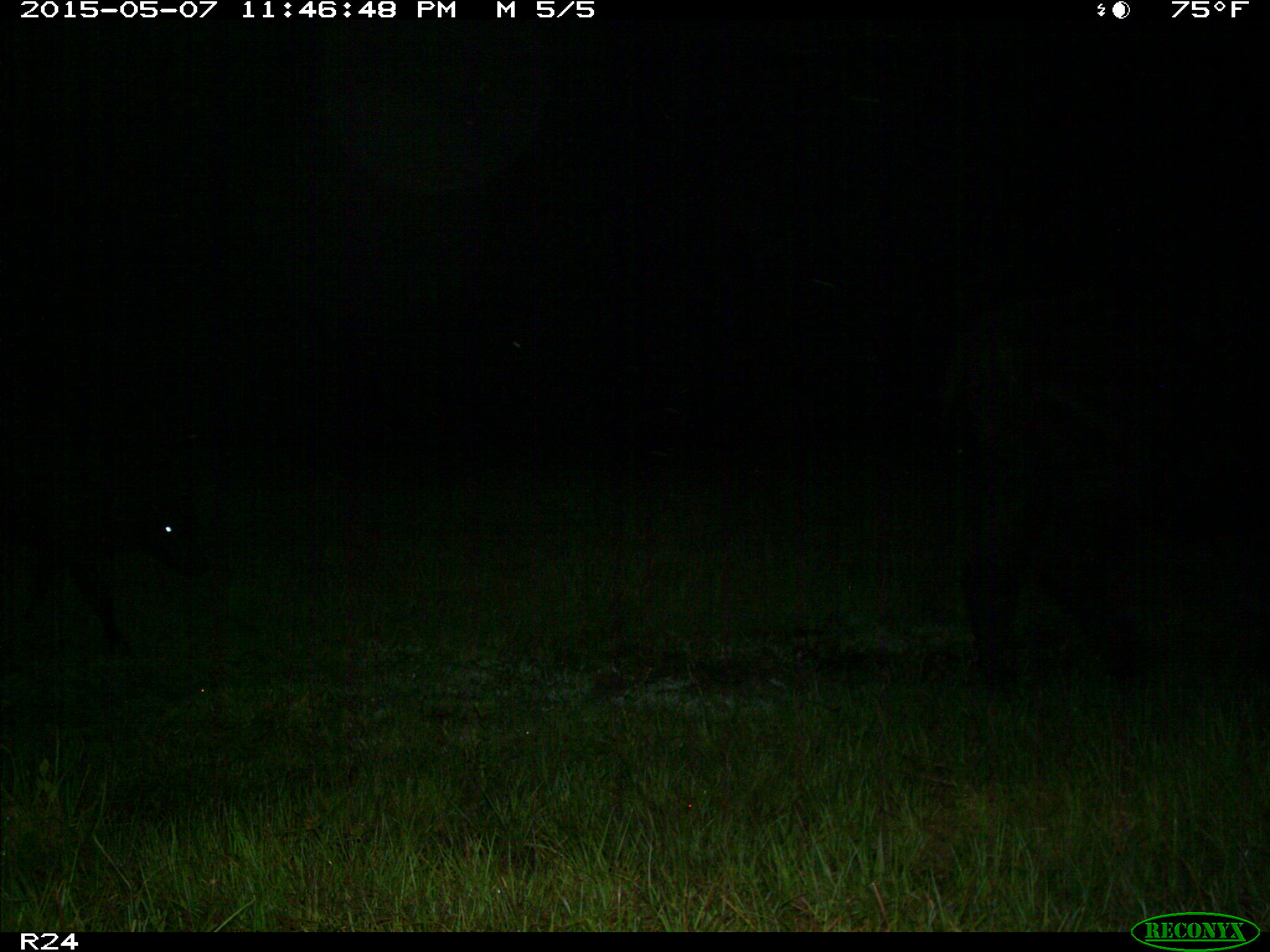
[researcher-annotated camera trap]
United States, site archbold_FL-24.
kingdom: Animalia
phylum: Chordata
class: Mammalia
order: Artiodactyla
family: Bovidae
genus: Bos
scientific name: Bos taurus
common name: domestic cow